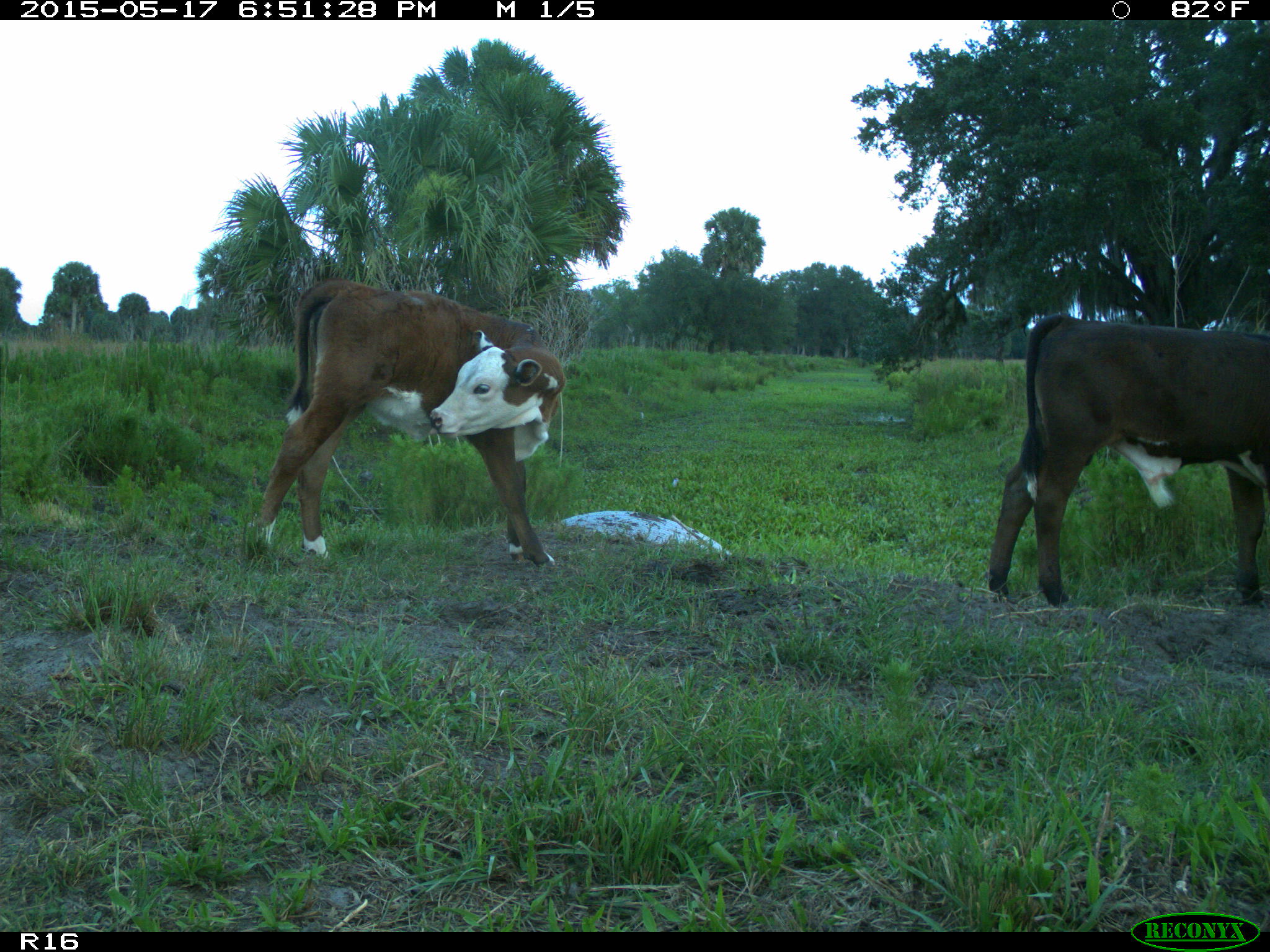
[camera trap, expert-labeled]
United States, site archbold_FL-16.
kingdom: Animalia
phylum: Chordata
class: Mammalia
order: Artiodactyla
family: Bovidae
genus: Bos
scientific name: Bos taurus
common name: domestic cow